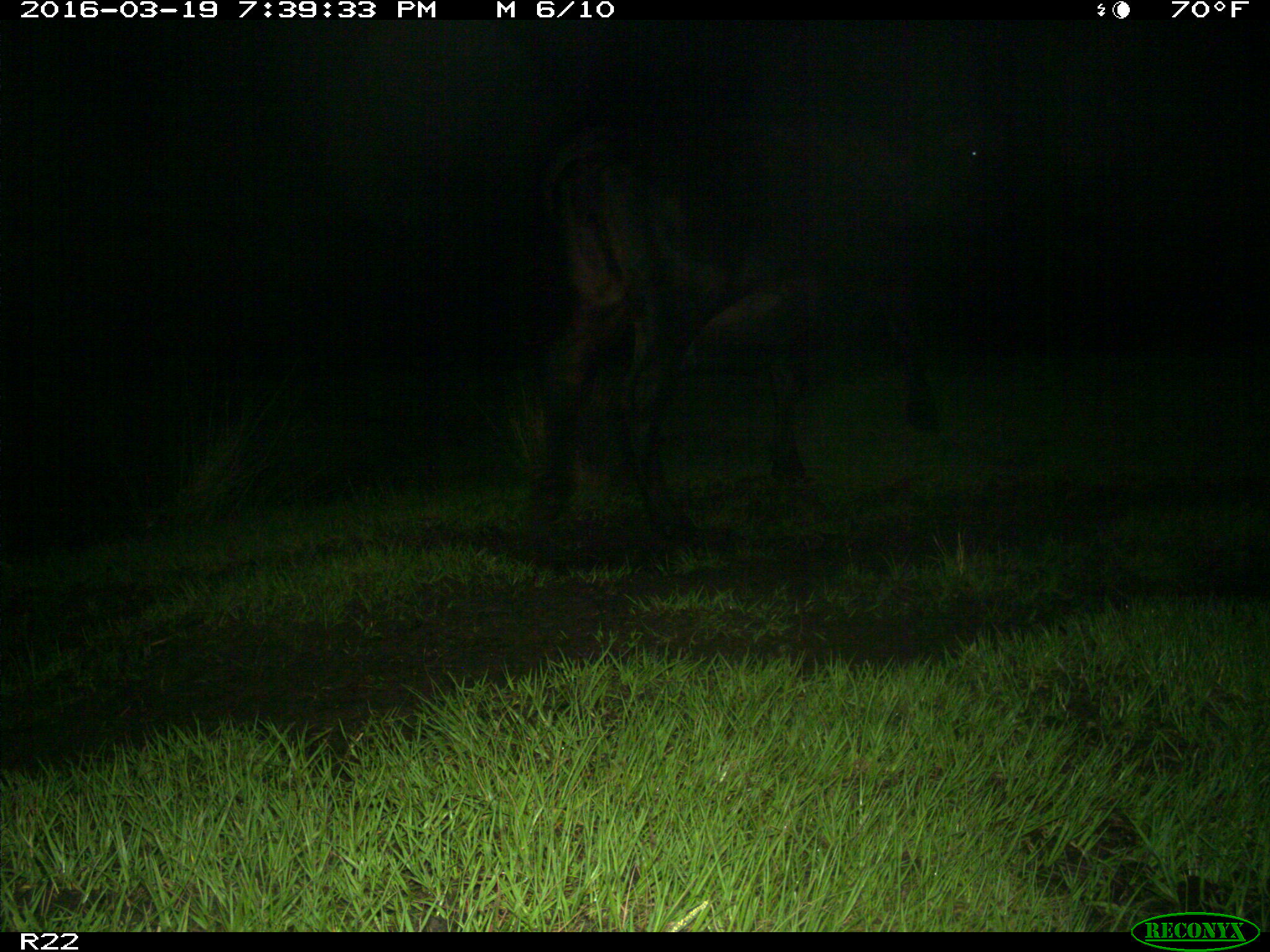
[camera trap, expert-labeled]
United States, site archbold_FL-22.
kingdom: Animalia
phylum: Chordata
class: Mammalia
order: Artiodactyla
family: Bovidae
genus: Bos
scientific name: Bos taurus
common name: domestic cow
Bos taurus (domestic cow).